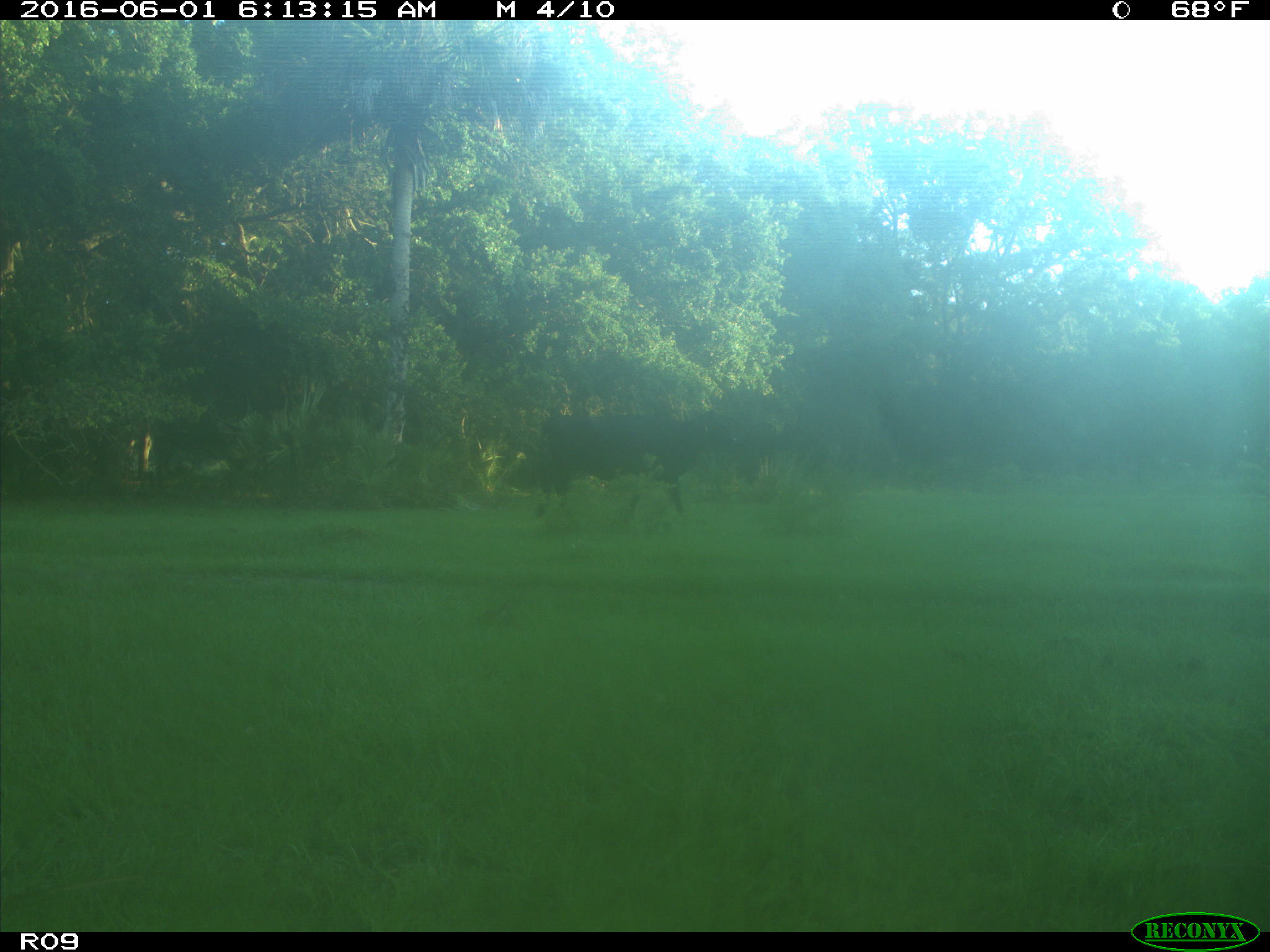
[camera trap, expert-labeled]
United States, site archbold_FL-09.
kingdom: Animalia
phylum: Chordata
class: Mammalia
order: Artiodactyla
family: Bovidae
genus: Bos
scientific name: Bos taurus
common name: domestic cow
Bos taurus (domestic cow).